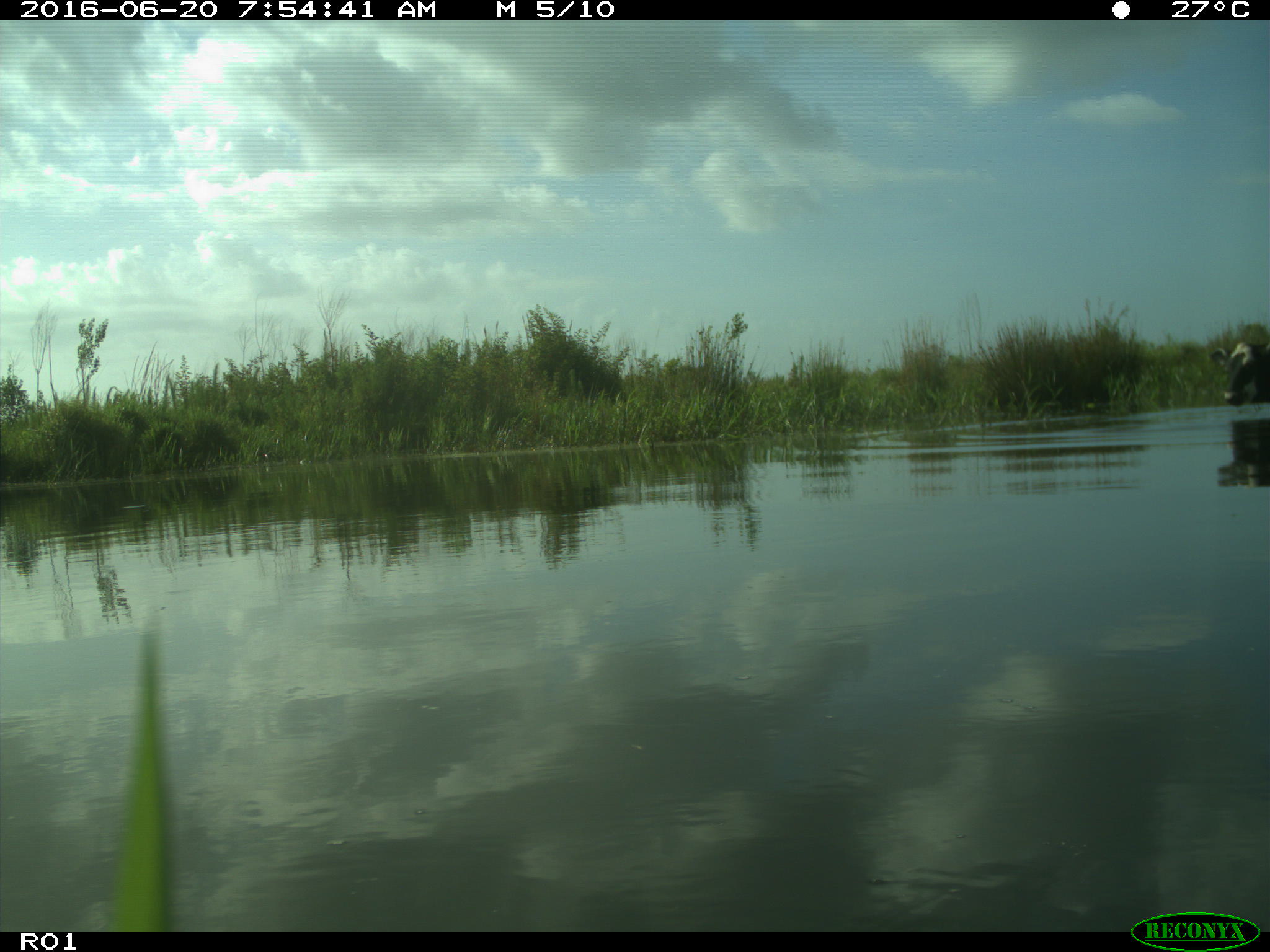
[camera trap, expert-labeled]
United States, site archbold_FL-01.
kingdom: Animalia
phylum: Chordata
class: Mammalia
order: Artiodactyla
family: Bovidae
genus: Bos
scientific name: Bos taurus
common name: domestic cow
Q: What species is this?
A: Bos taurus (domestic cow).